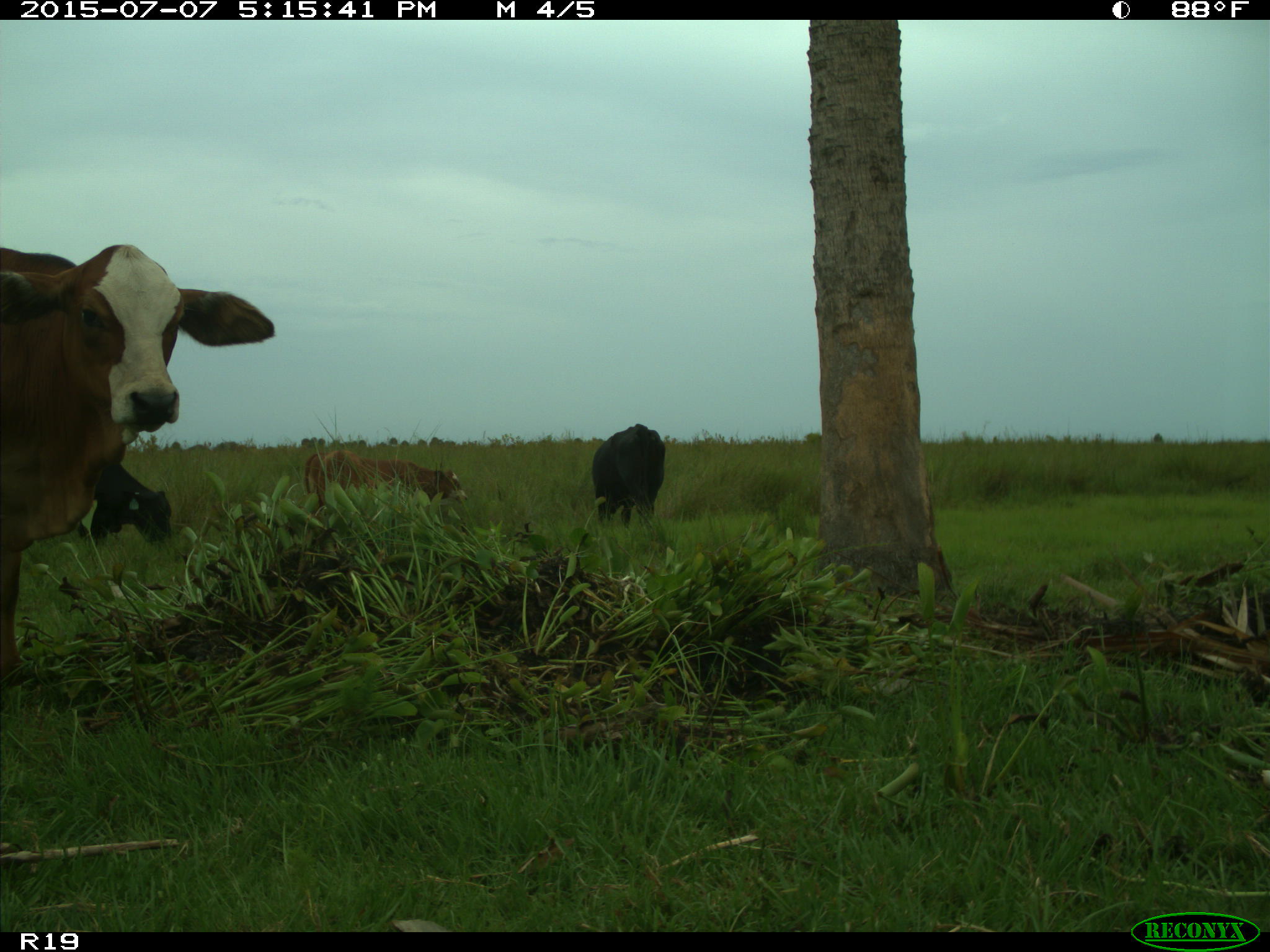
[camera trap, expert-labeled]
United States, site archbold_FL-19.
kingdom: Animalia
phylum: Chordata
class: Mammalia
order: Artiodactyla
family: Bovidae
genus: Bos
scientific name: Bos taurus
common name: domestic cow